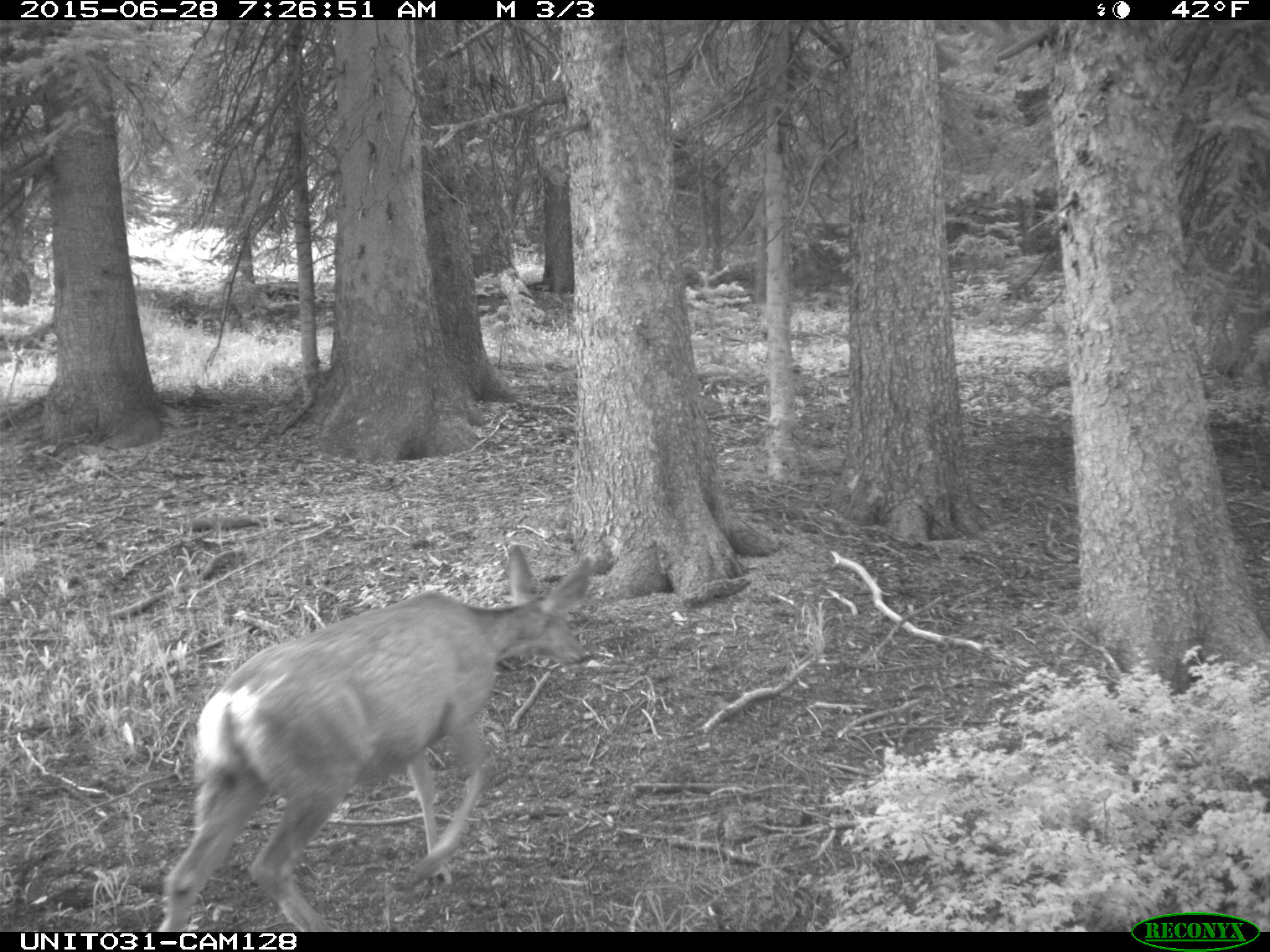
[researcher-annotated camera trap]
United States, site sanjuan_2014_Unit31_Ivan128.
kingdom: Animalia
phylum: Chordata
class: Mammalia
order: Artiodactyla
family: Cervidae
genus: Odocoileus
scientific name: Odocoileus hemionus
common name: mule deer